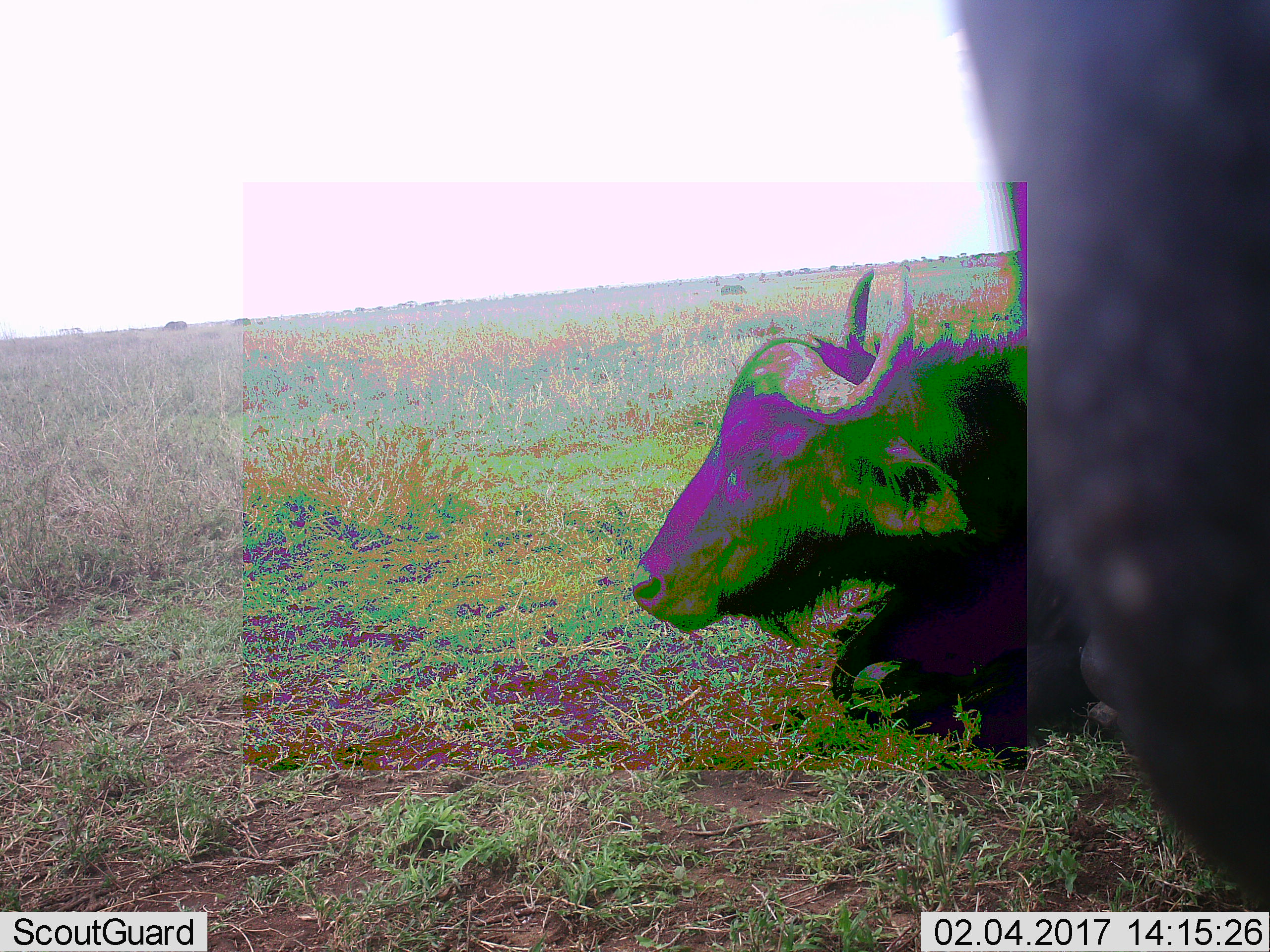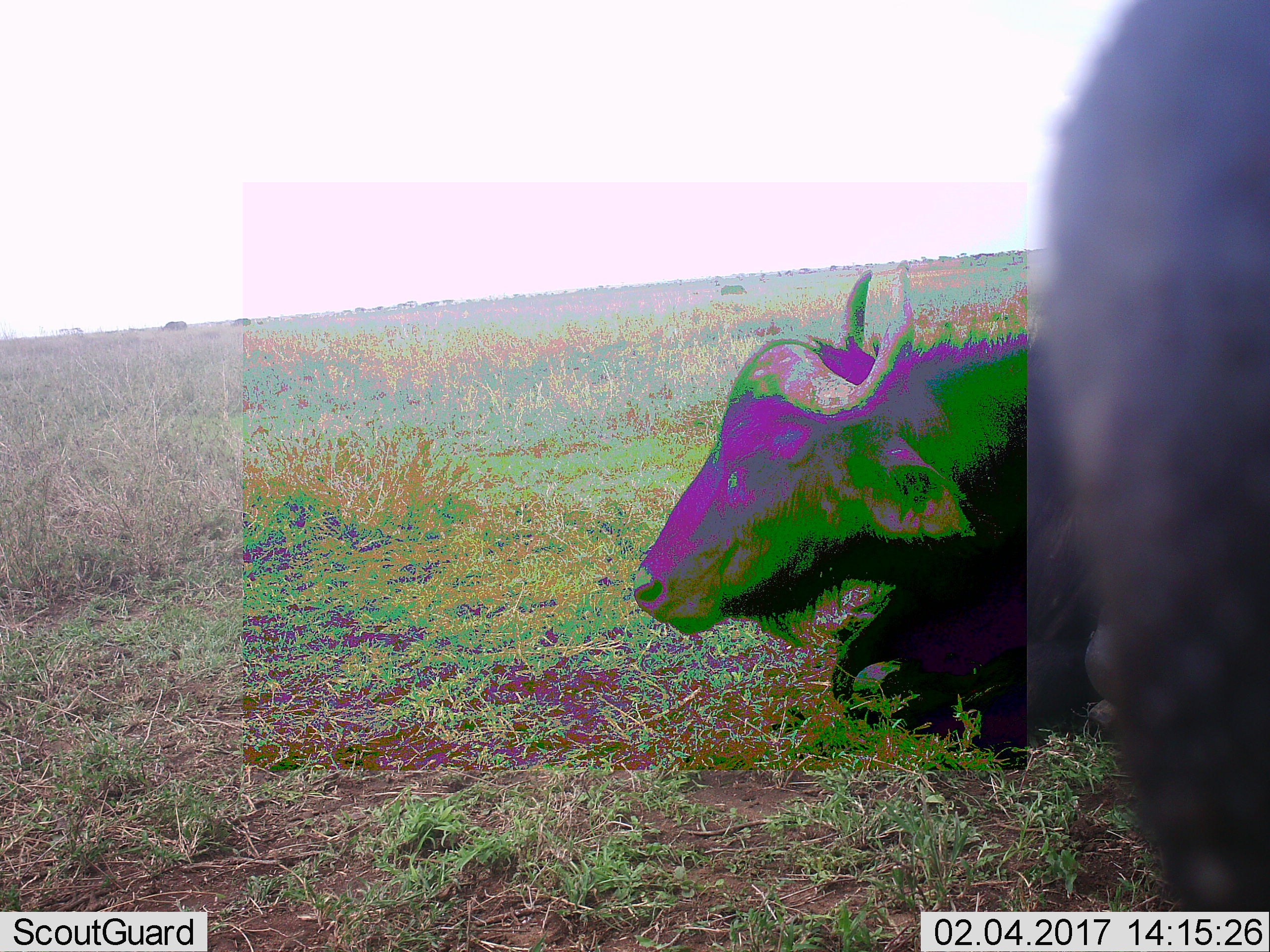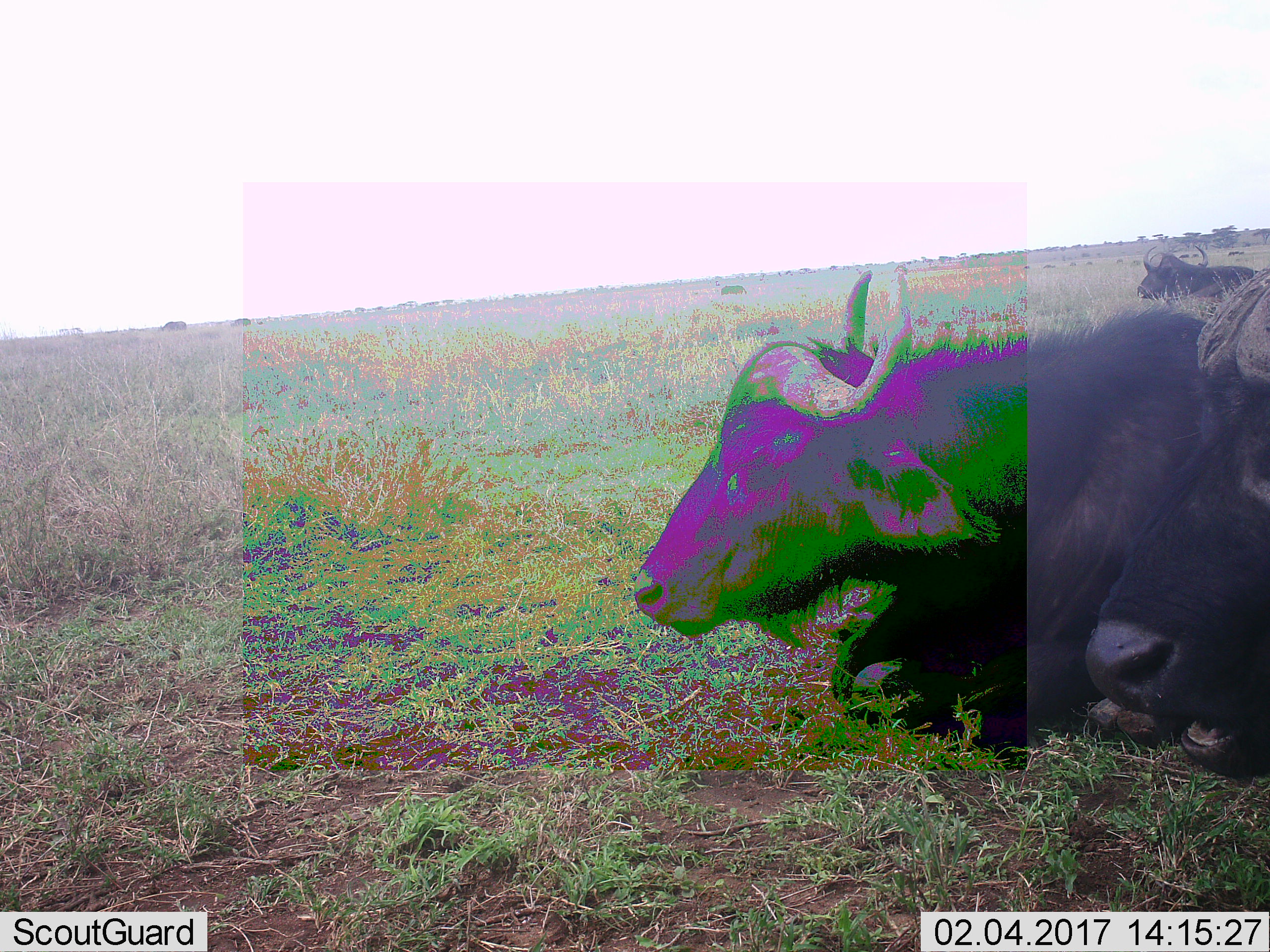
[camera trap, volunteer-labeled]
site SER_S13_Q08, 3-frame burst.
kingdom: Animalia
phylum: Chordata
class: Mammalia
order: Artiodactyla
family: Bovidae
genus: Syncerus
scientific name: Syncerus caffer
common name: african buffalo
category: buffalo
Buffalo (african buffalo) (Syncerus caffer), count 2. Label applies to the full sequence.